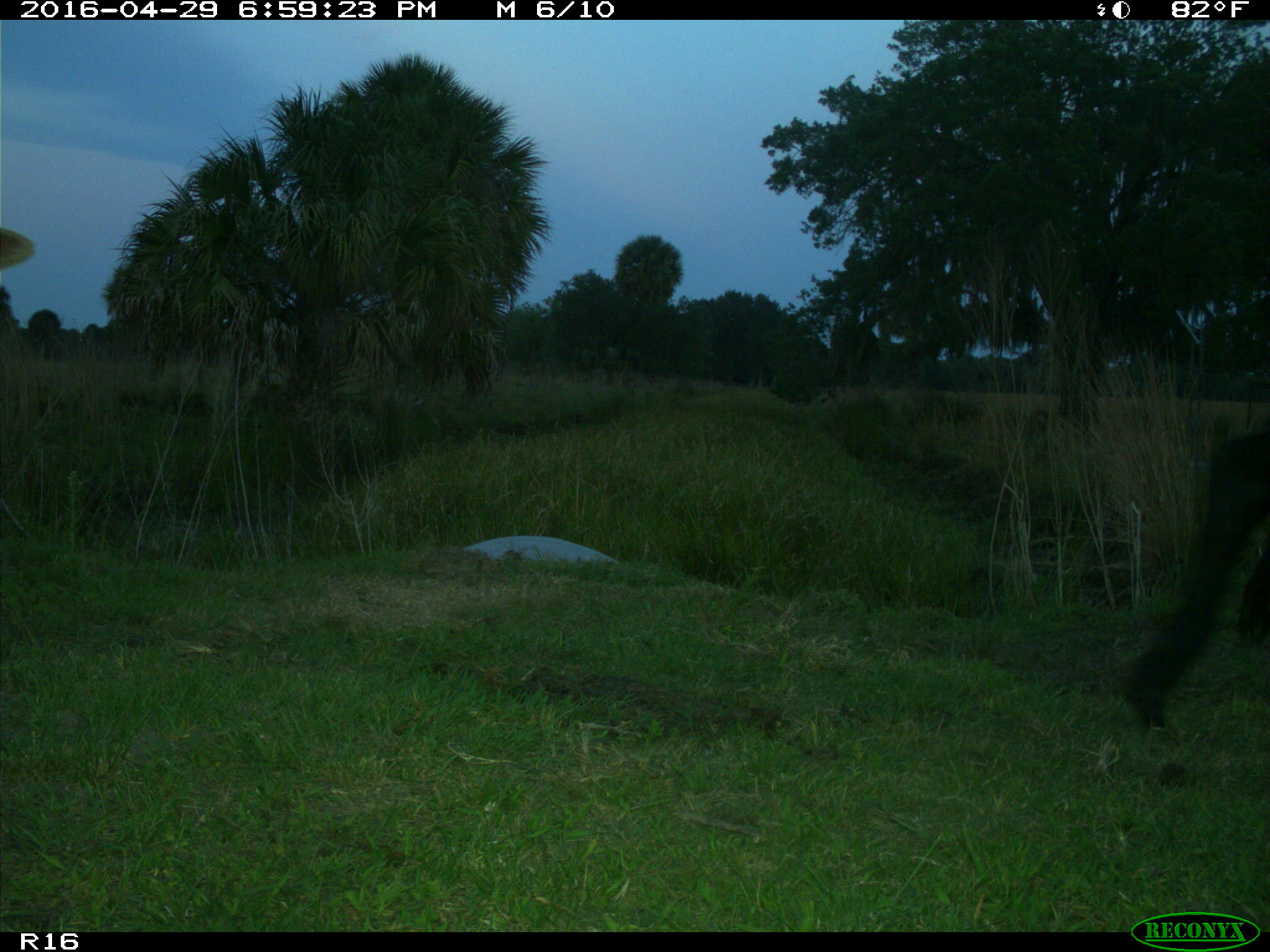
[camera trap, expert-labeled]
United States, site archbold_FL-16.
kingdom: Animalia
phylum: Chordata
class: Mammalia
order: Artiodactyla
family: Bovidae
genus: Bos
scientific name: Bos taurus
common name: domestic cow